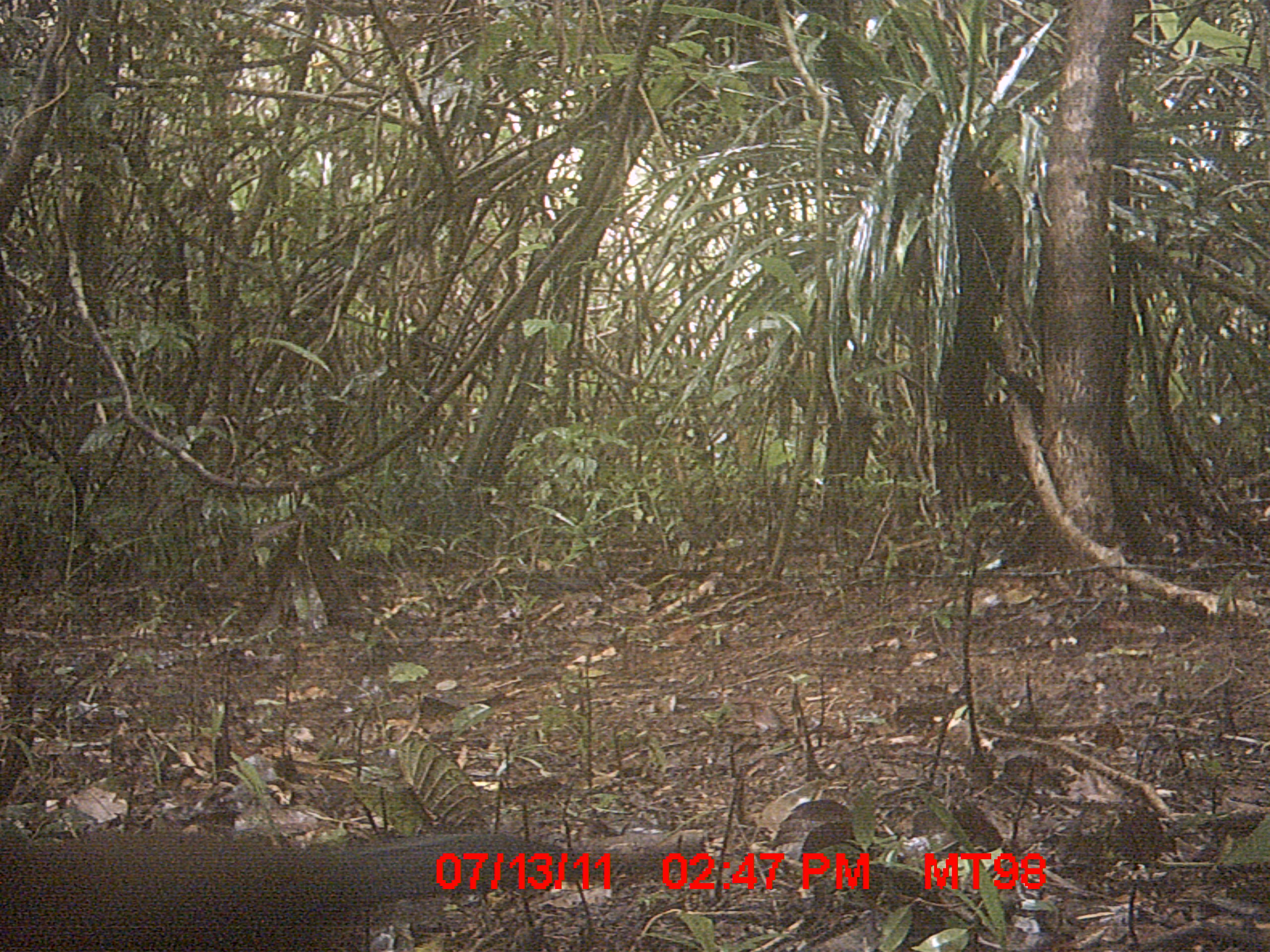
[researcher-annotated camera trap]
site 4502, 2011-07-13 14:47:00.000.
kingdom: Animalia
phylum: Chordata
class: Aves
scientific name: Aves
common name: bird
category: unknown bird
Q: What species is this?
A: Unknown bird (bird) (Aves).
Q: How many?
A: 1.